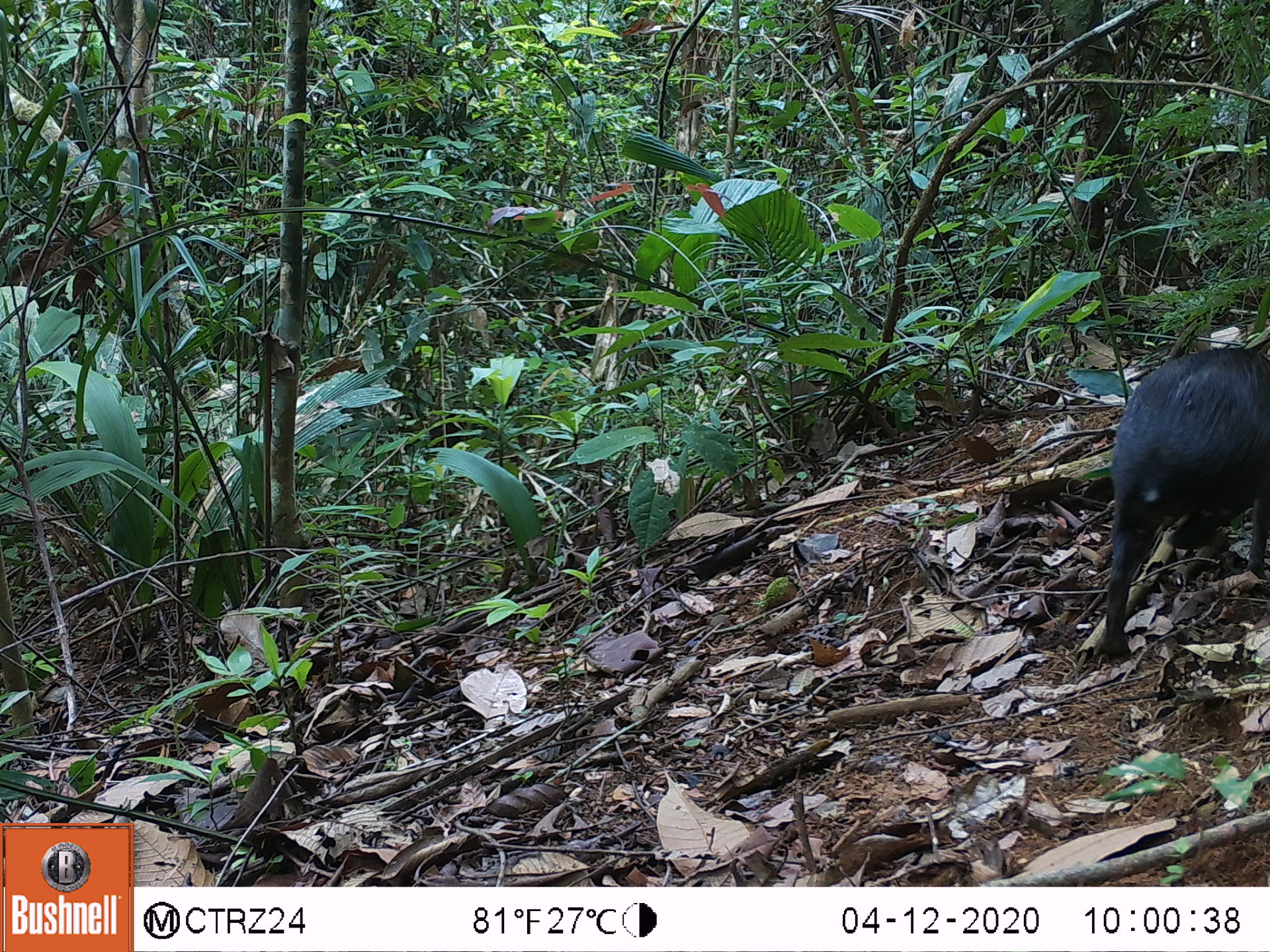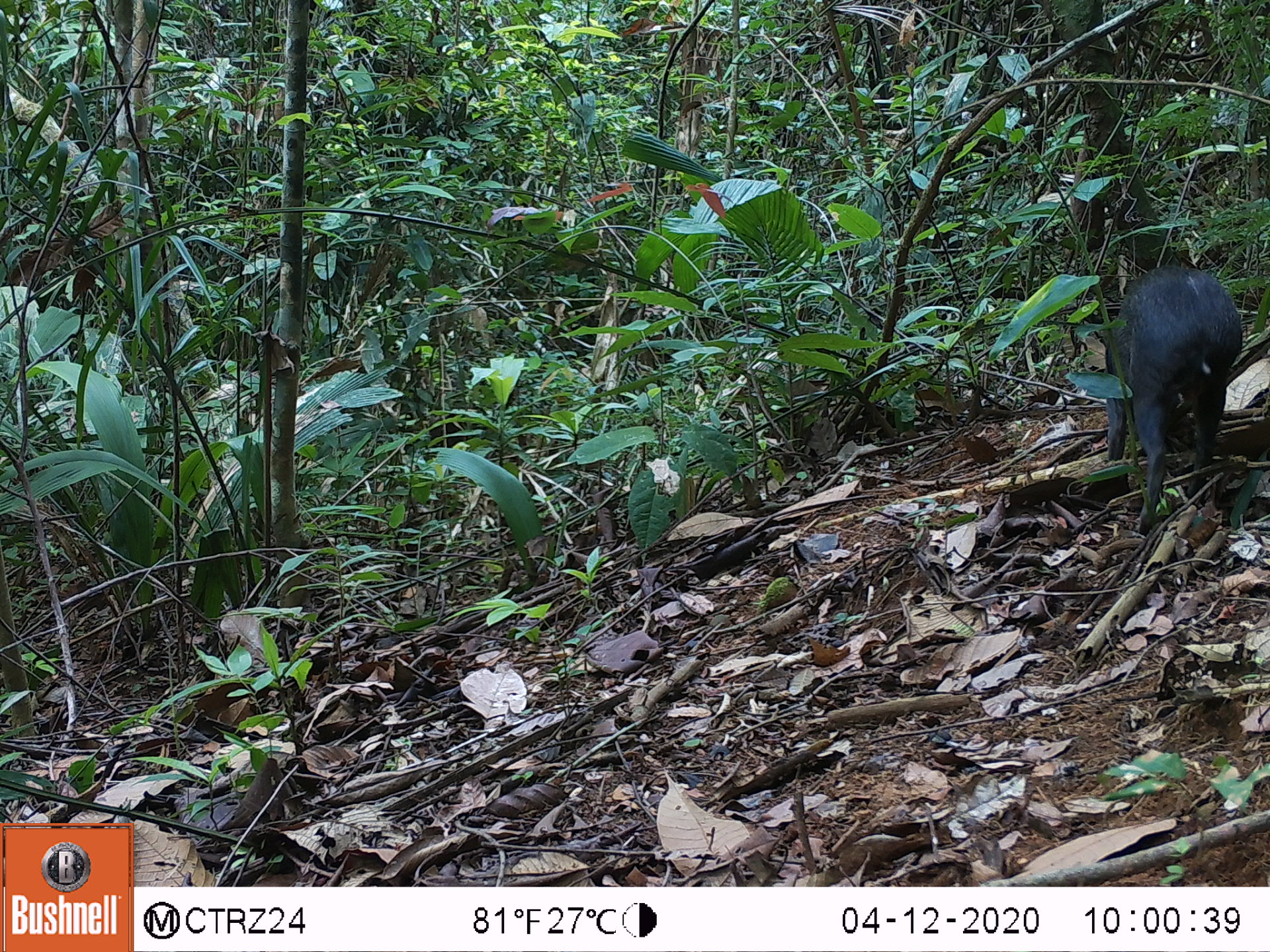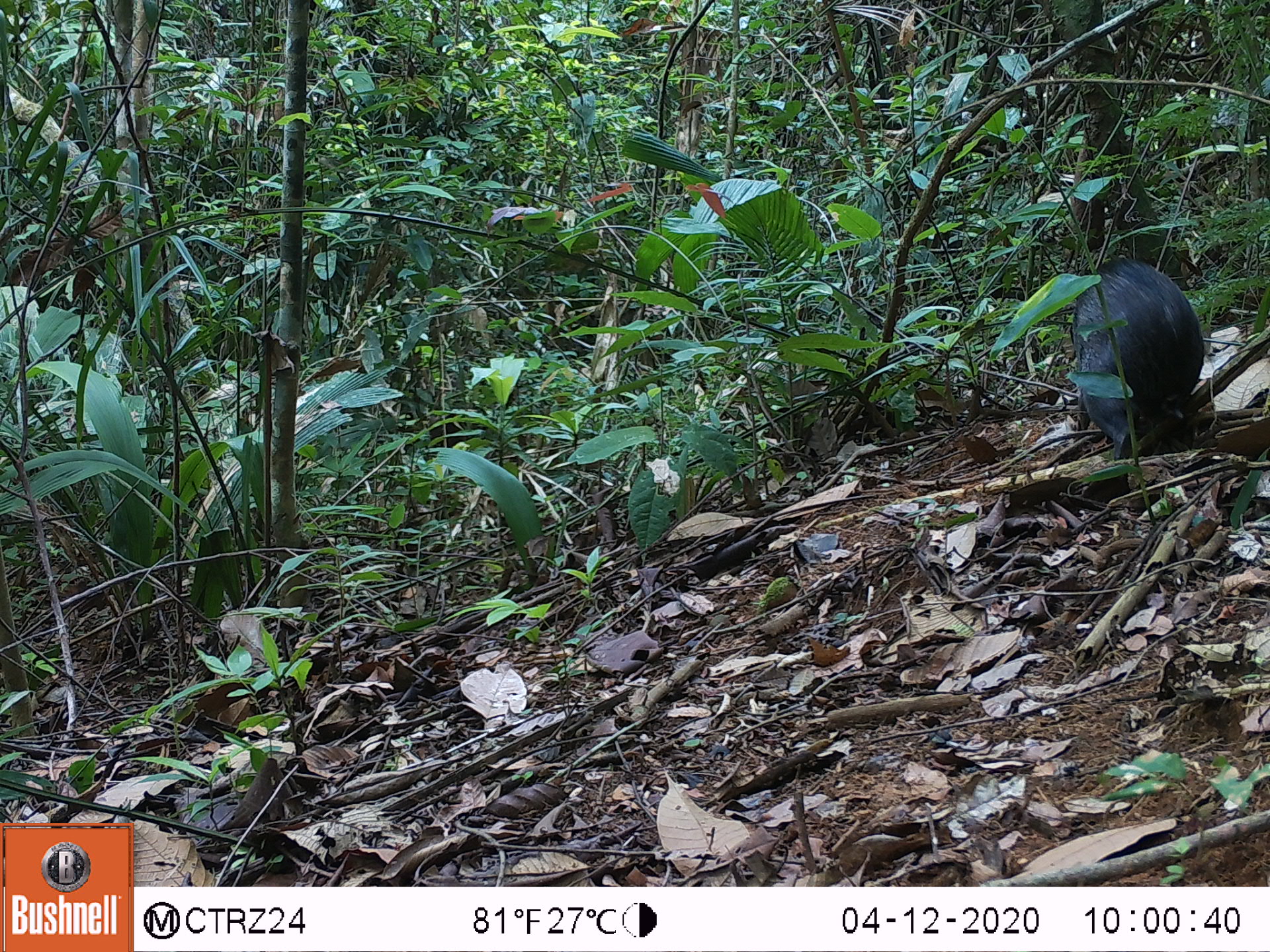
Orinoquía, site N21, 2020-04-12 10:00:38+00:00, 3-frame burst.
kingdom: Animalia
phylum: Chordata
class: Mammalia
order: Rodentia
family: Dasyproctidae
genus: Dasyprocta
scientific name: Dasyprocta fuliginosa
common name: black agouti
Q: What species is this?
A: Black agouti (Dasyprocta fuliginosa).